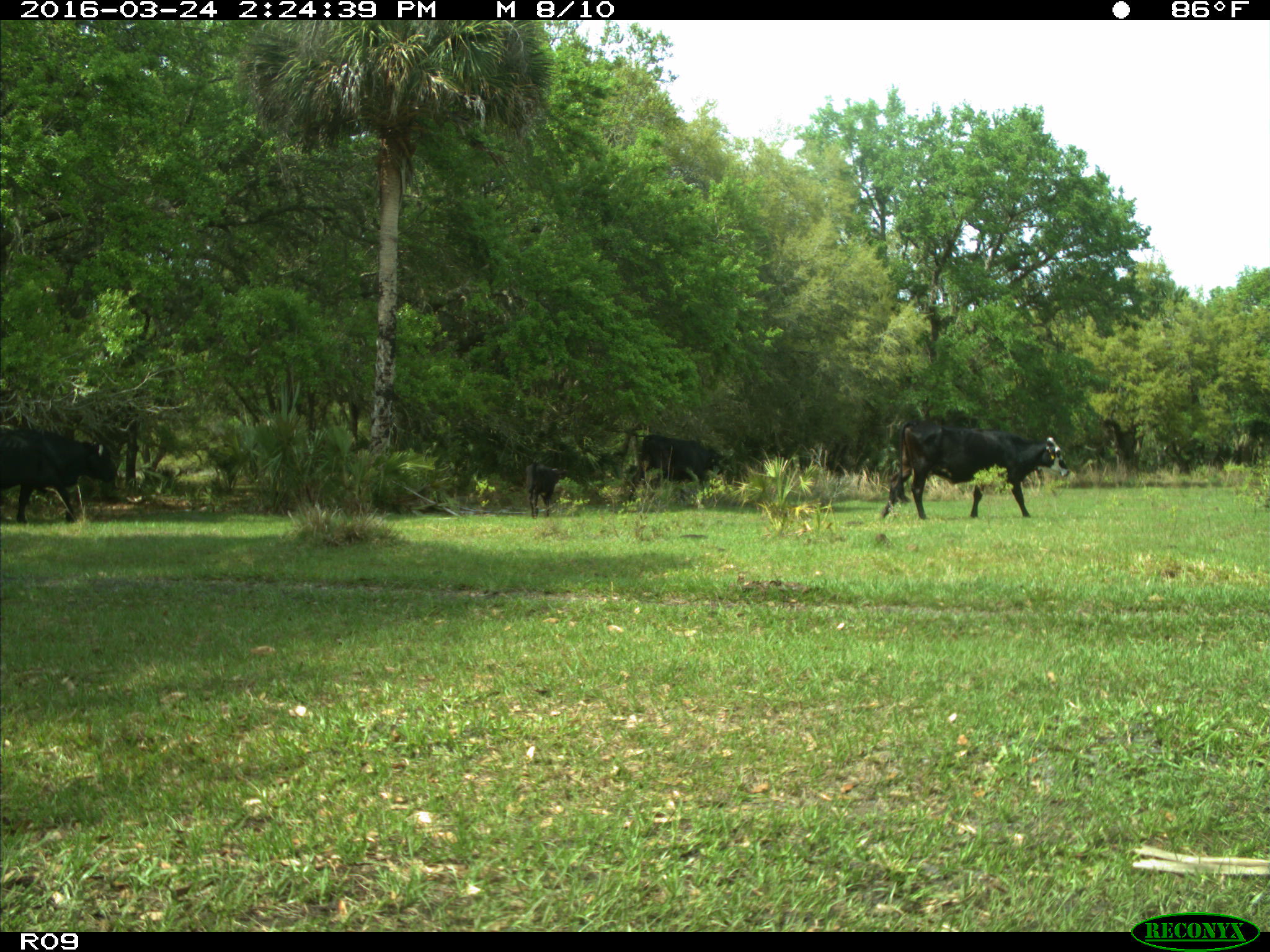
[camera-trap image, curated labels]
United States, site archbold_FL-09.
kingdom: Animalia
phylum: Chordata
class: Mammalia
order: Artiodactyla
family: Bovidae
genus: Bos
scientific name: Bos taurus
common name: domestic cow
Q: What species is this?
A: Bos taurus (domestic cow).